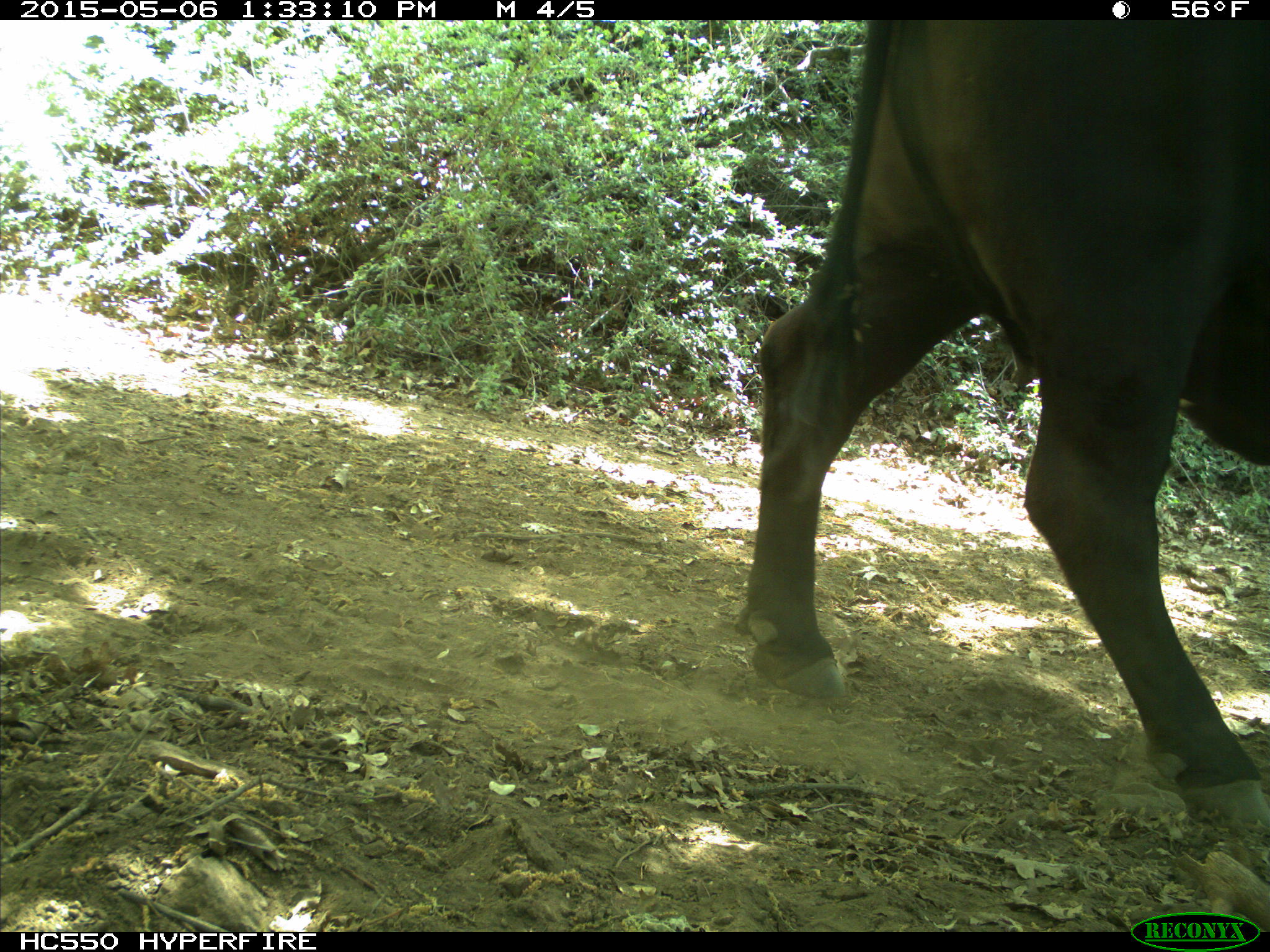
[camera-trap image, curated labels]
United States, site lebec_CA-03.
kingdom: Animalia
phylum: Chordata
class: Mammalia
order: Artiodactyla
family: Bovidae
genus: Bos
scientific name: Bos taurus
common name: domestic cow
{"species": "Bos taurus (domestic cow)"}